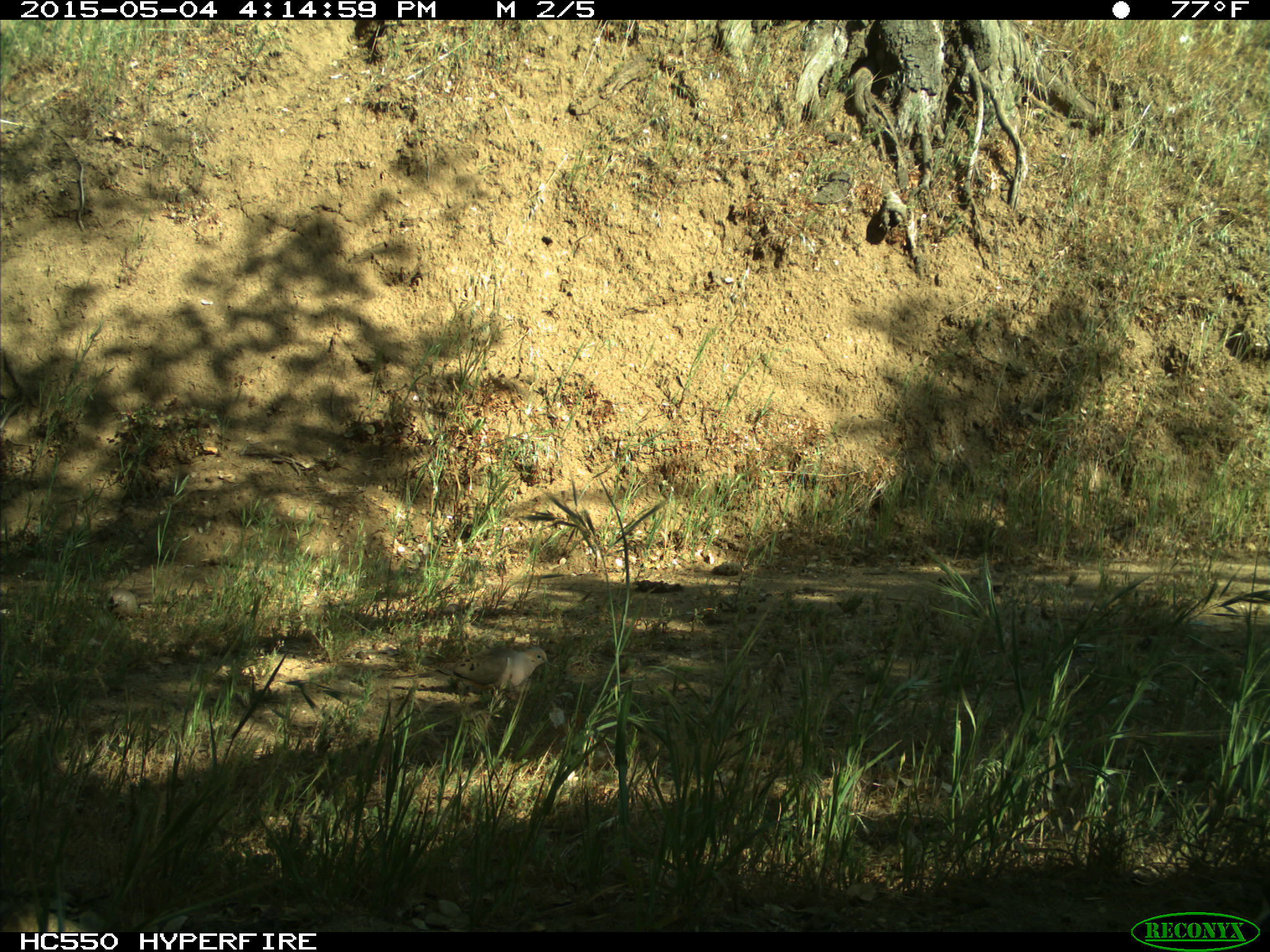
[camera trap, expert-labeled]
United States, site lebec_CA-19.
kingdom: Animalia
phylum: Chordata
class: Aves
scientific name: Aves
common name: birds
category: unidentified bird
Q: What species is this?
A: Unidentified bird (birds) (Aves).